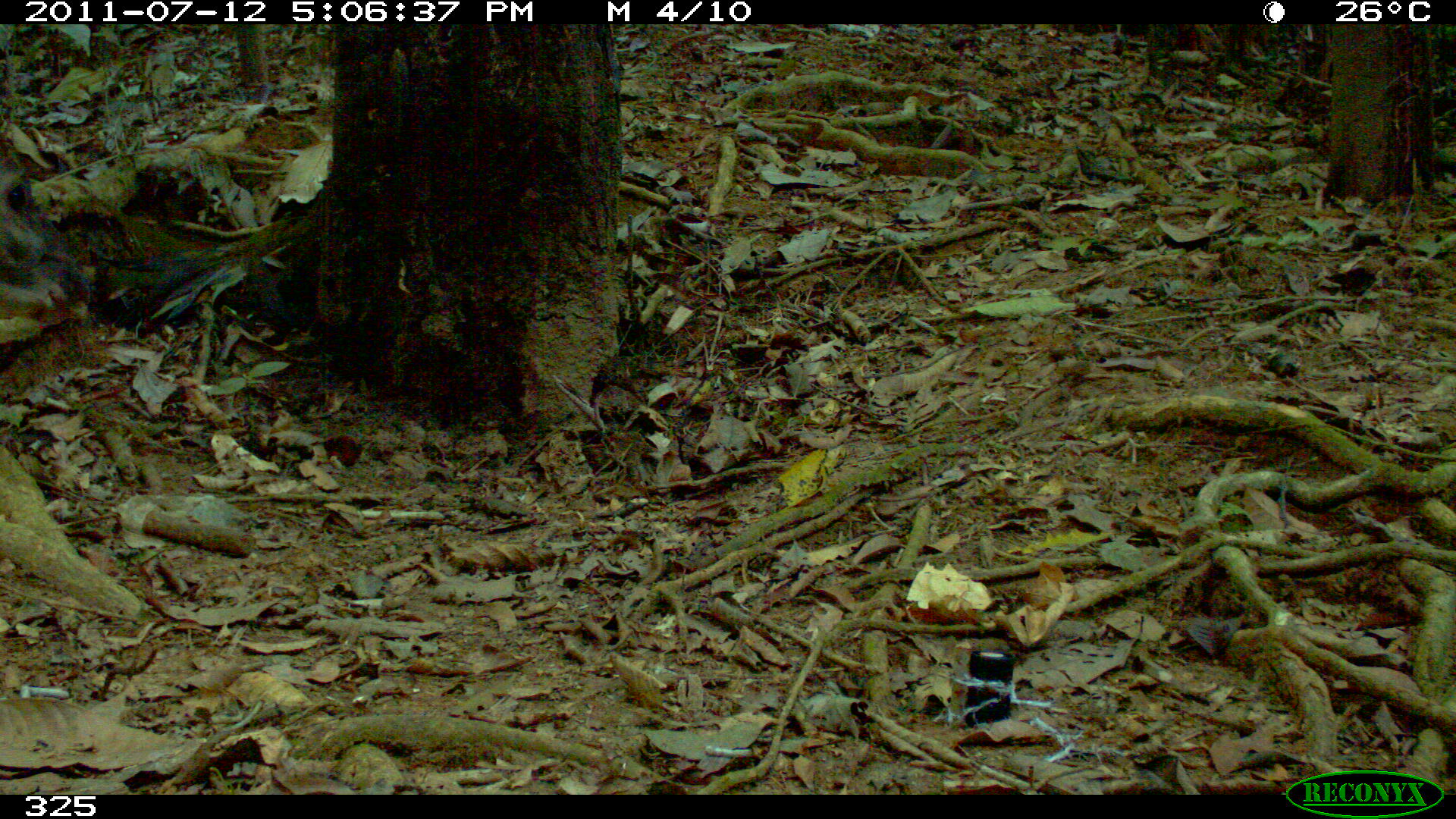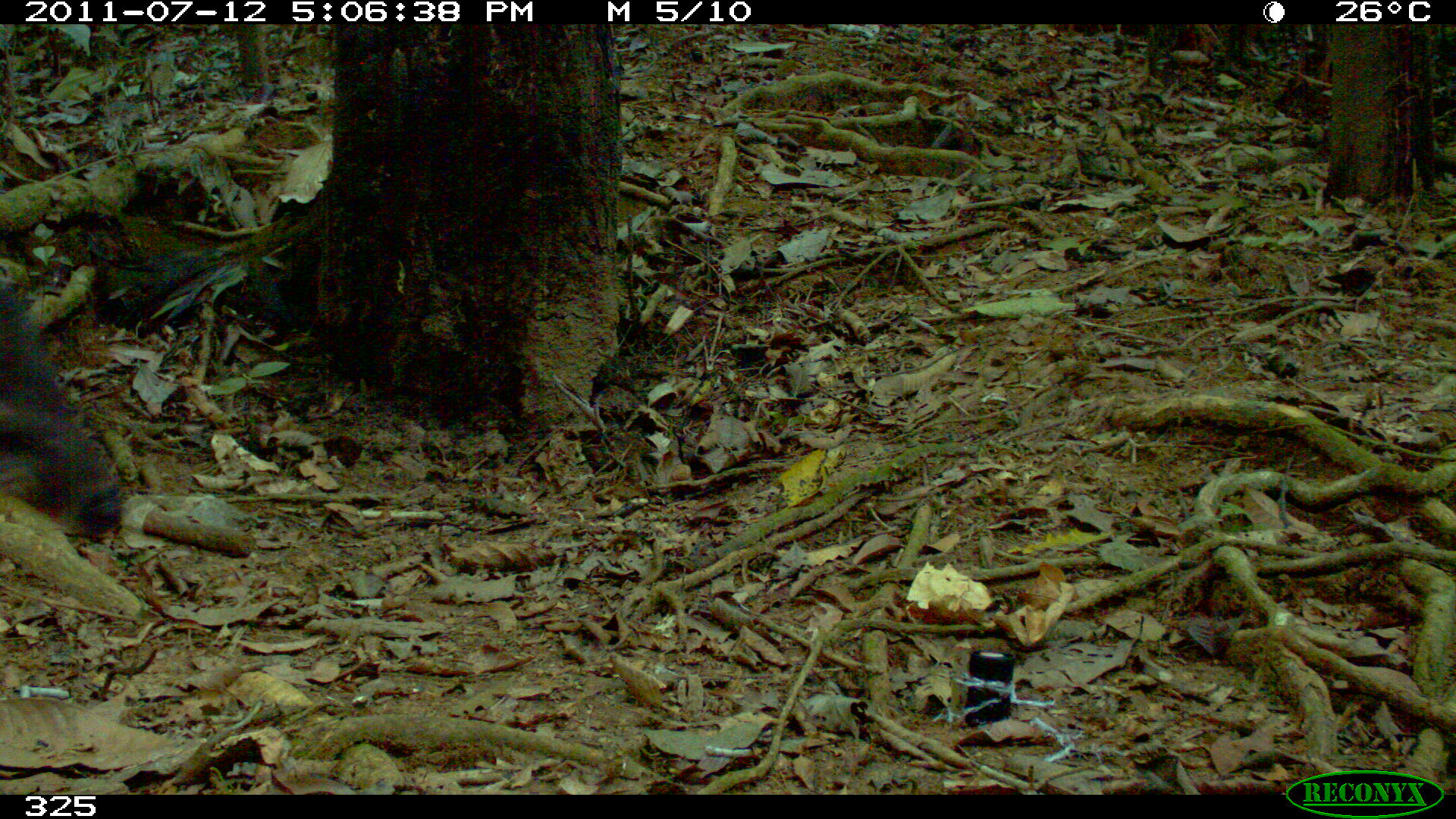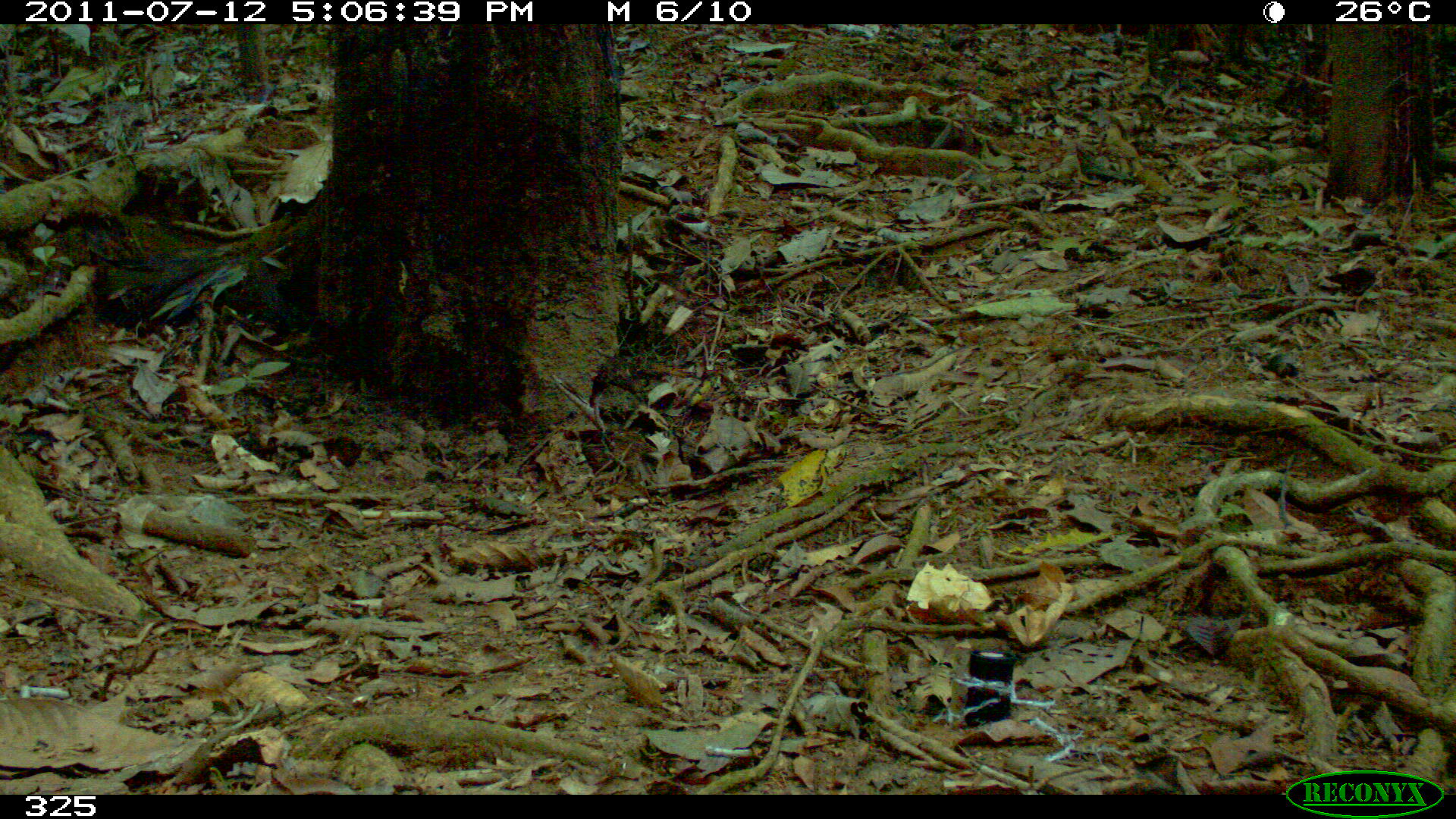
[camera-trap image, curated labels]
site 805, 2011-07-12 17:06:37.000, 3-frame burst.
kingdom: Animalia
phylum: Chordata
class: Mammalia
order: Artiodactyla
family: Cervidae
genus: Mazama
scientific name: Mazama gouazoubira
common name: gray brocket